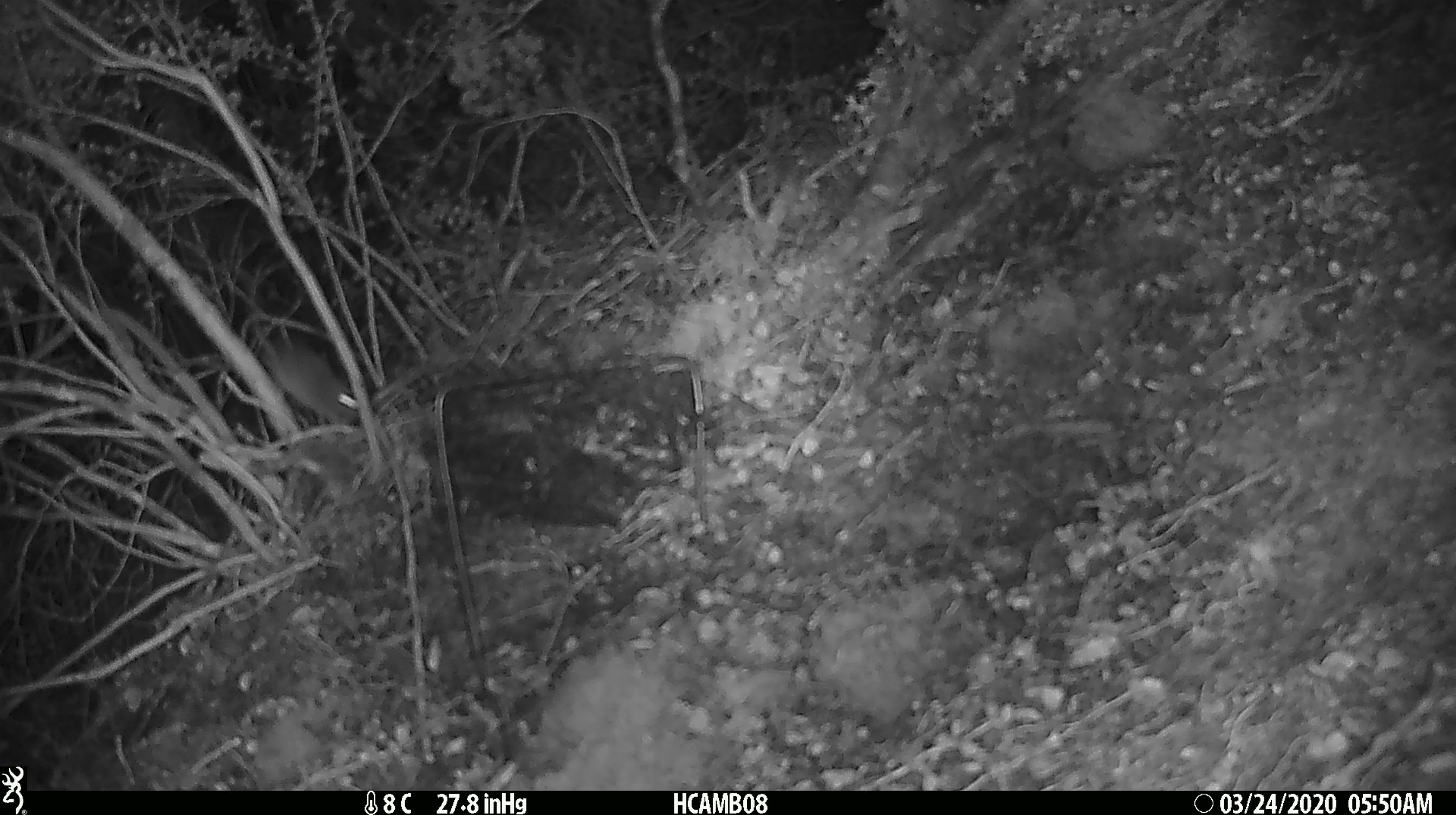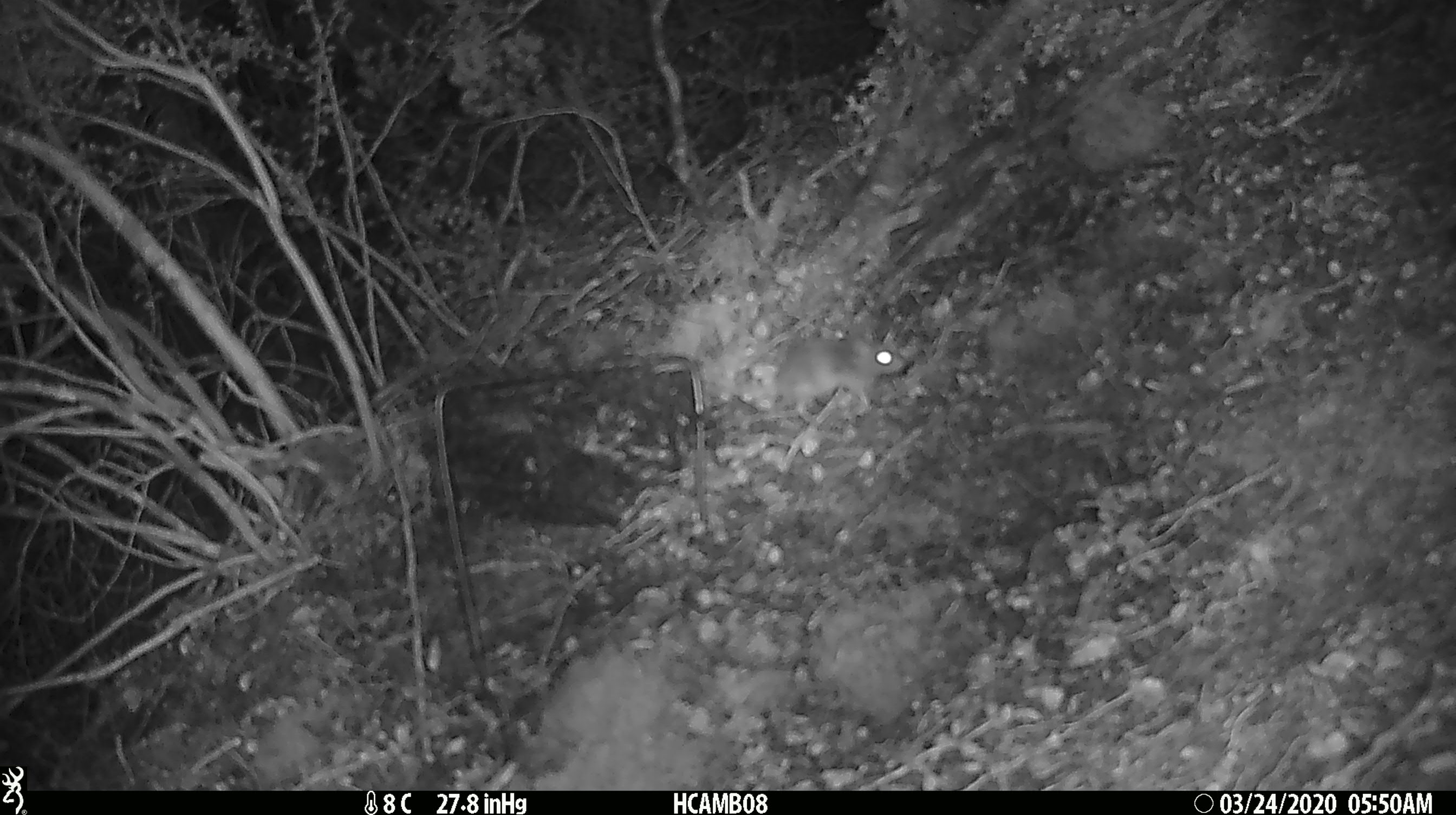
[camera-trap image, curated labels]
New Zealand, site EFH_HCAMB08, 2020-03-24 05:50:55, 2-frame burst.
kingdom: Animalia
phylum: Chordata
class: Mammalia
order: Rodentia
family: Muridae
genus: Mus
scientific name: Mus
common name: mouse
Mouse (Mus).